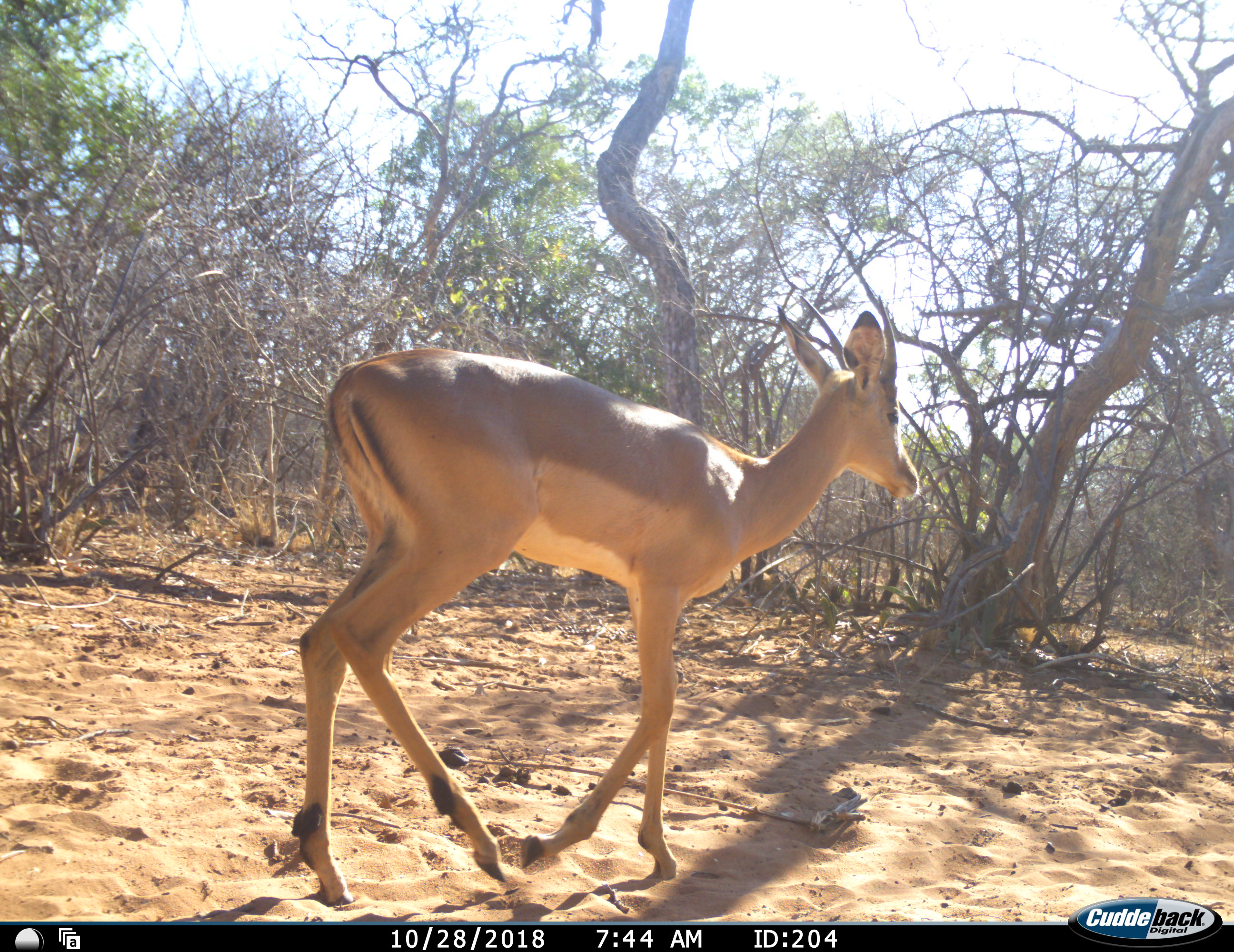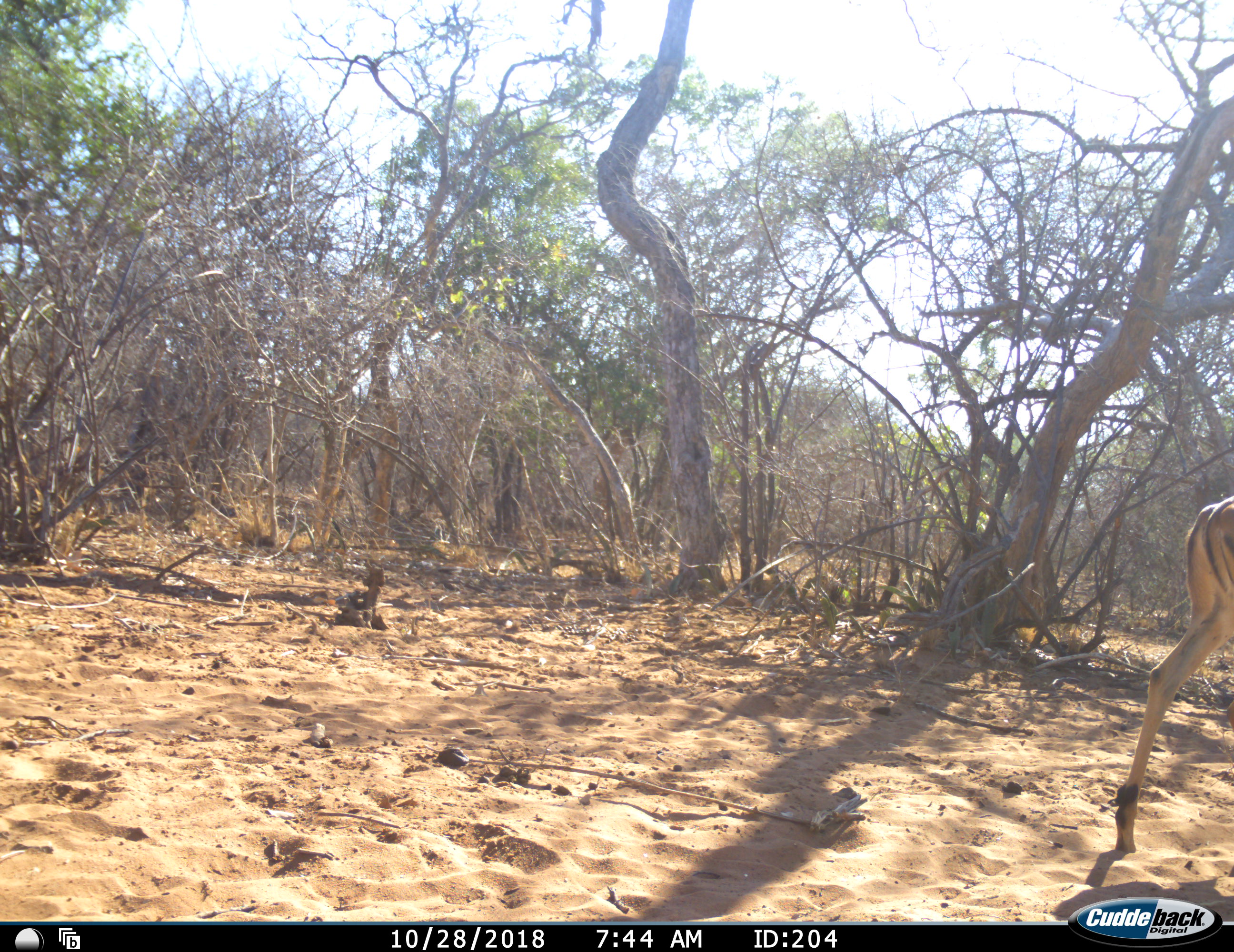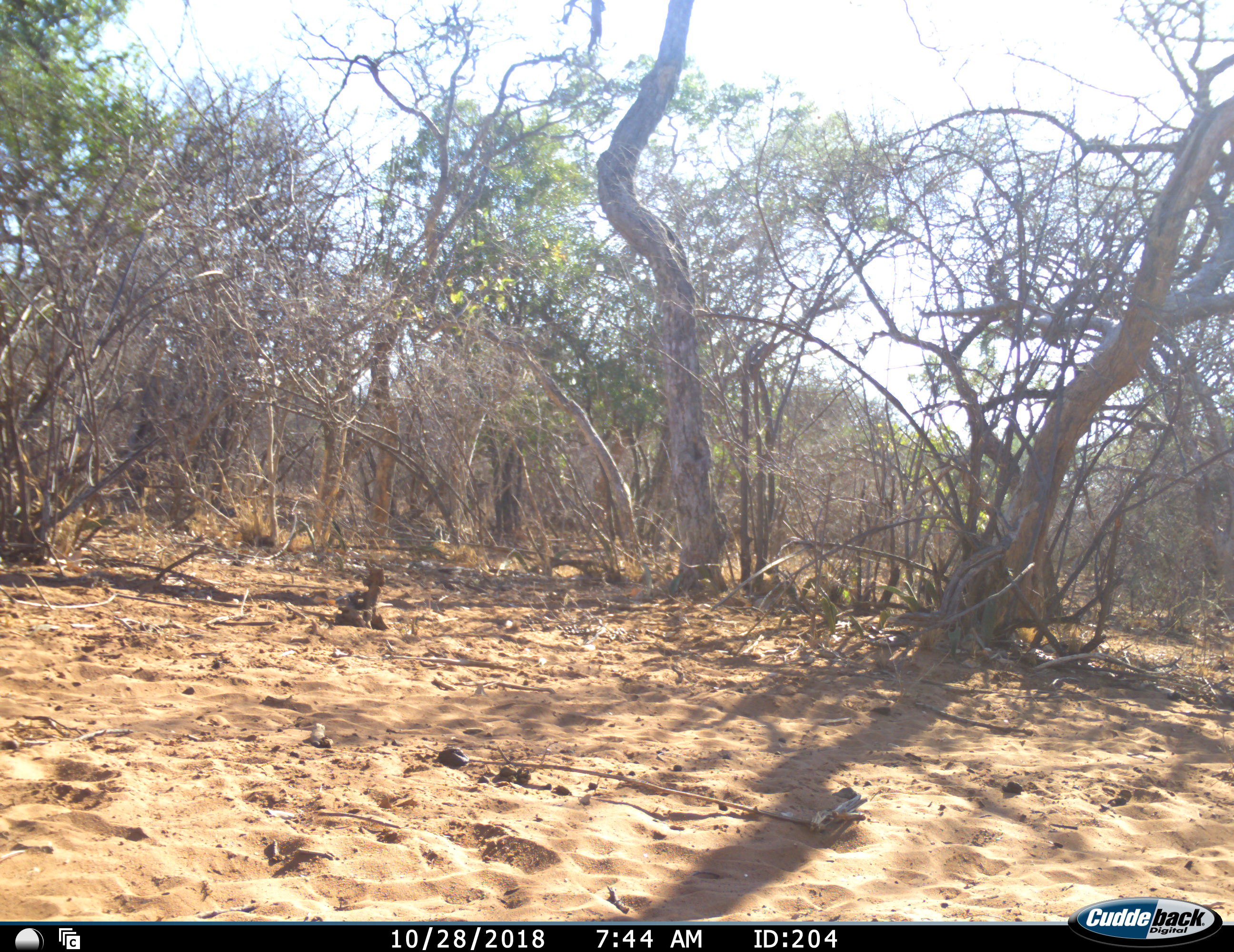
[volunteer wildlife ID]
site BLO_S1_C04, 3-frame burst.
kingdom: Animalia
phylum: Chordata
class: Mammalia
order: Artiodactyla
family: Bovidae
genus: Aepyceros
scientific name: Aepyceros melampus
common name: impala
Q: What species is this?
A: Impala (Aepyceros melampus).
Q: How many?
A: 1.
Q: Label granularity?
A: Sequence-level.